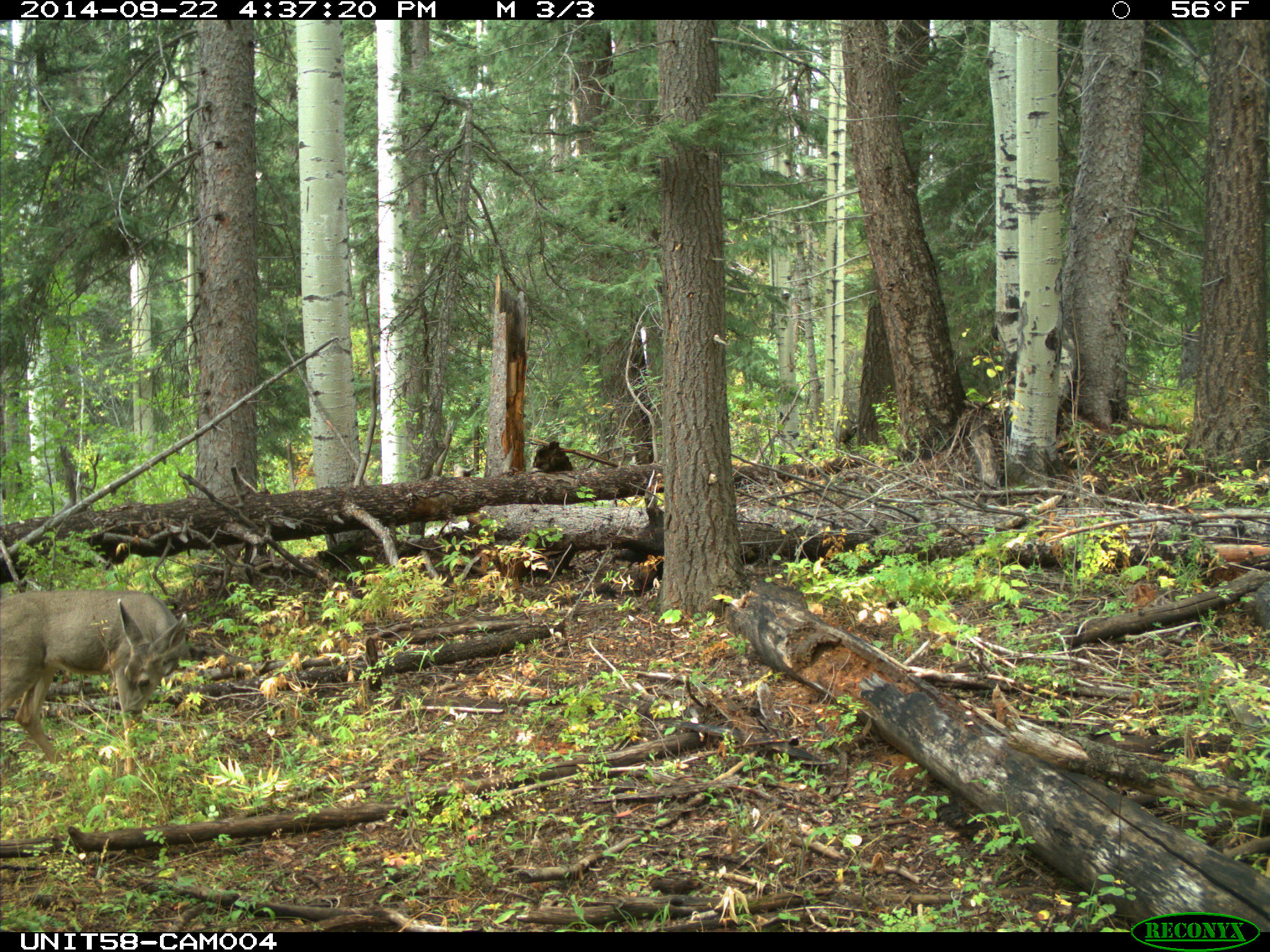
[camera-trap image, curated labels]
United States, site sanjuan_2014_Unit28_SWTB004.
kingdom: Animalia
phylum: Chordata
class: Mammalia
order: Artiodactyla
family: Cervidae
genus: Odocoileus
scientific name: Odocoileus hemionus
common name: mule deer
Odocoileus hemionus (mule deer).